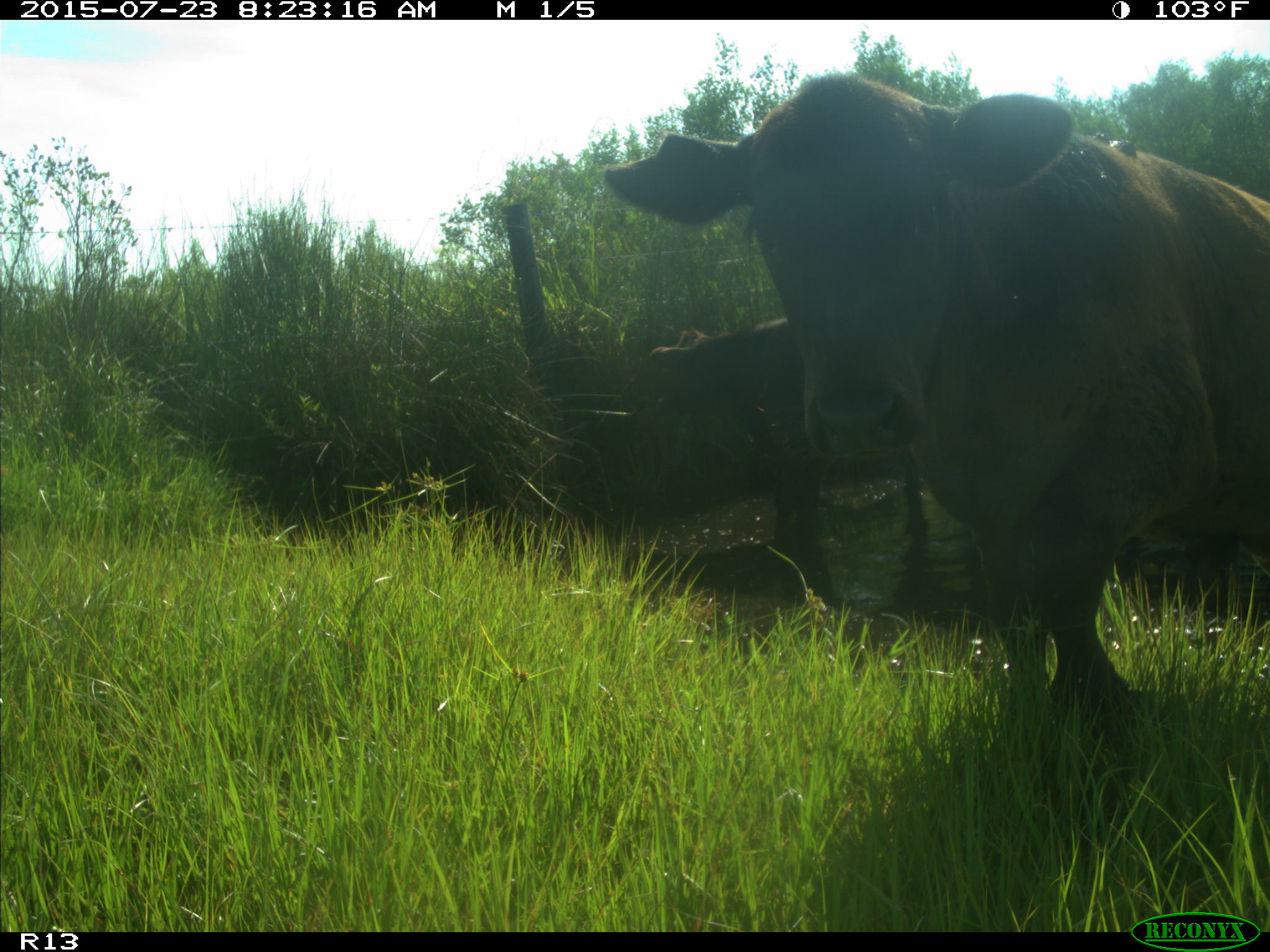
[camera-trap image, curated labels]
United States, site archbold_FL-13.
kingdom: Animalia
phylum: Chordata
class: Mammalia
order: Artiodactyla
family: Bovidae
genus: Bos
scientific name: Bos taurus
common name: domestic cow